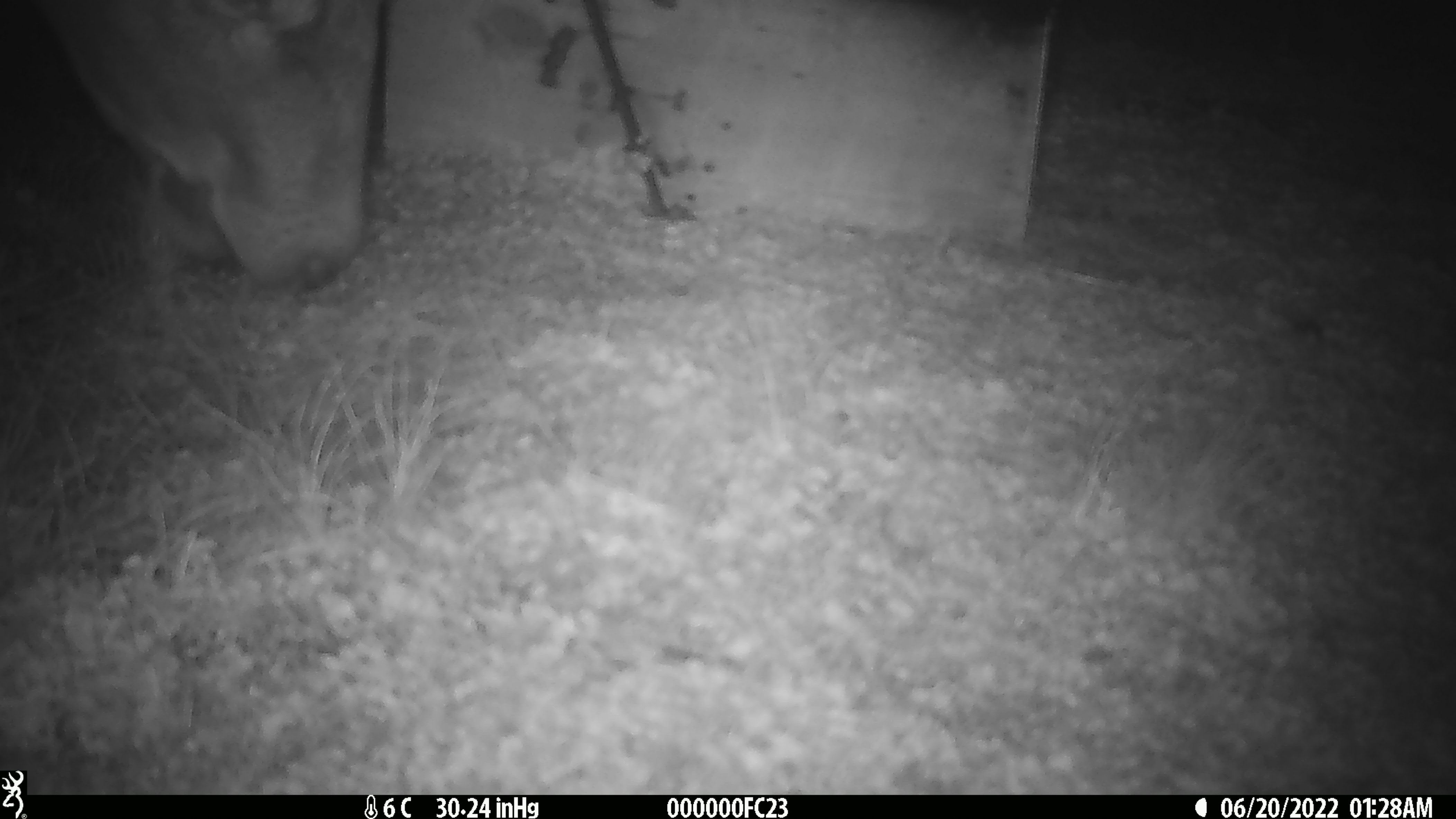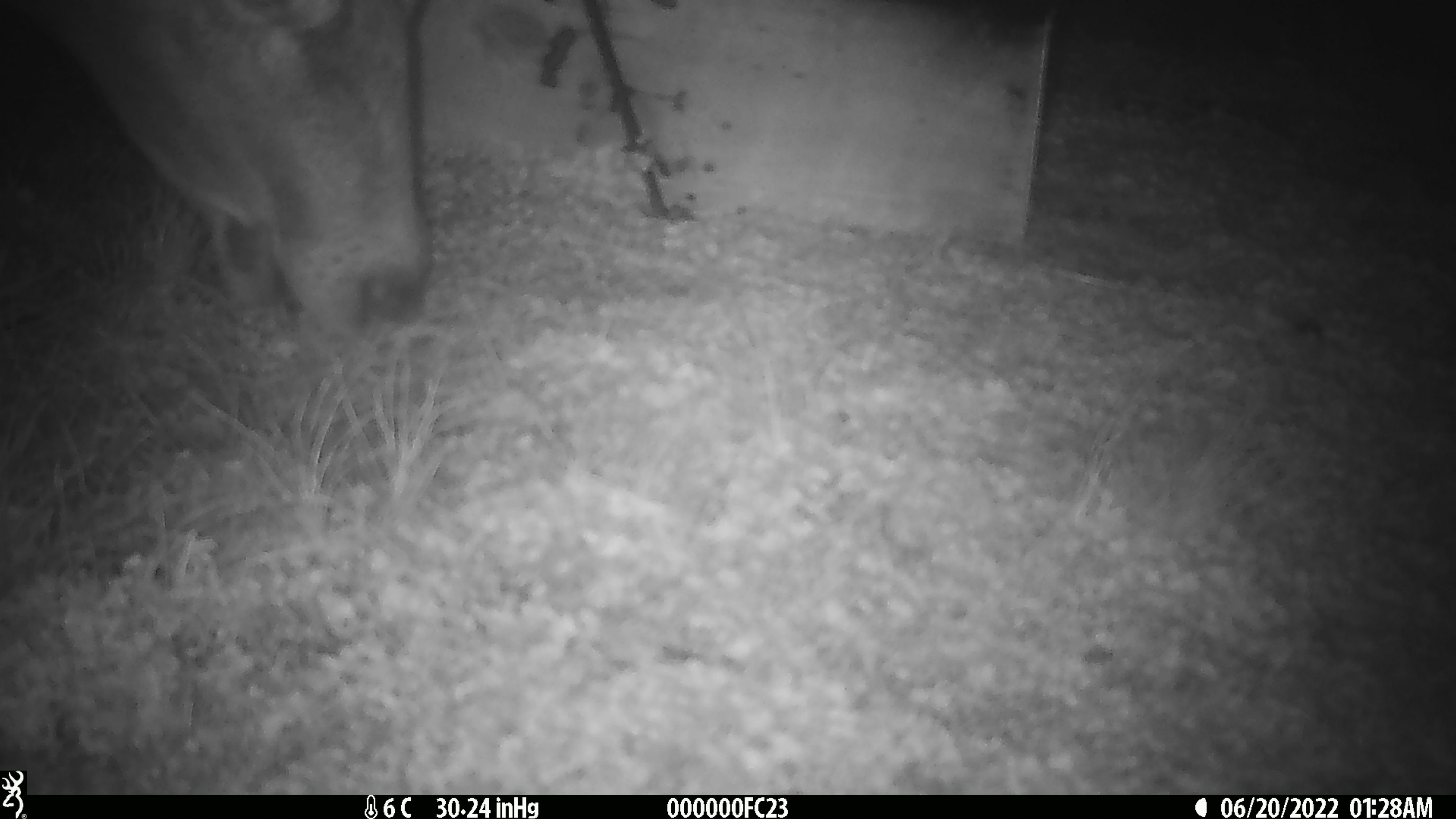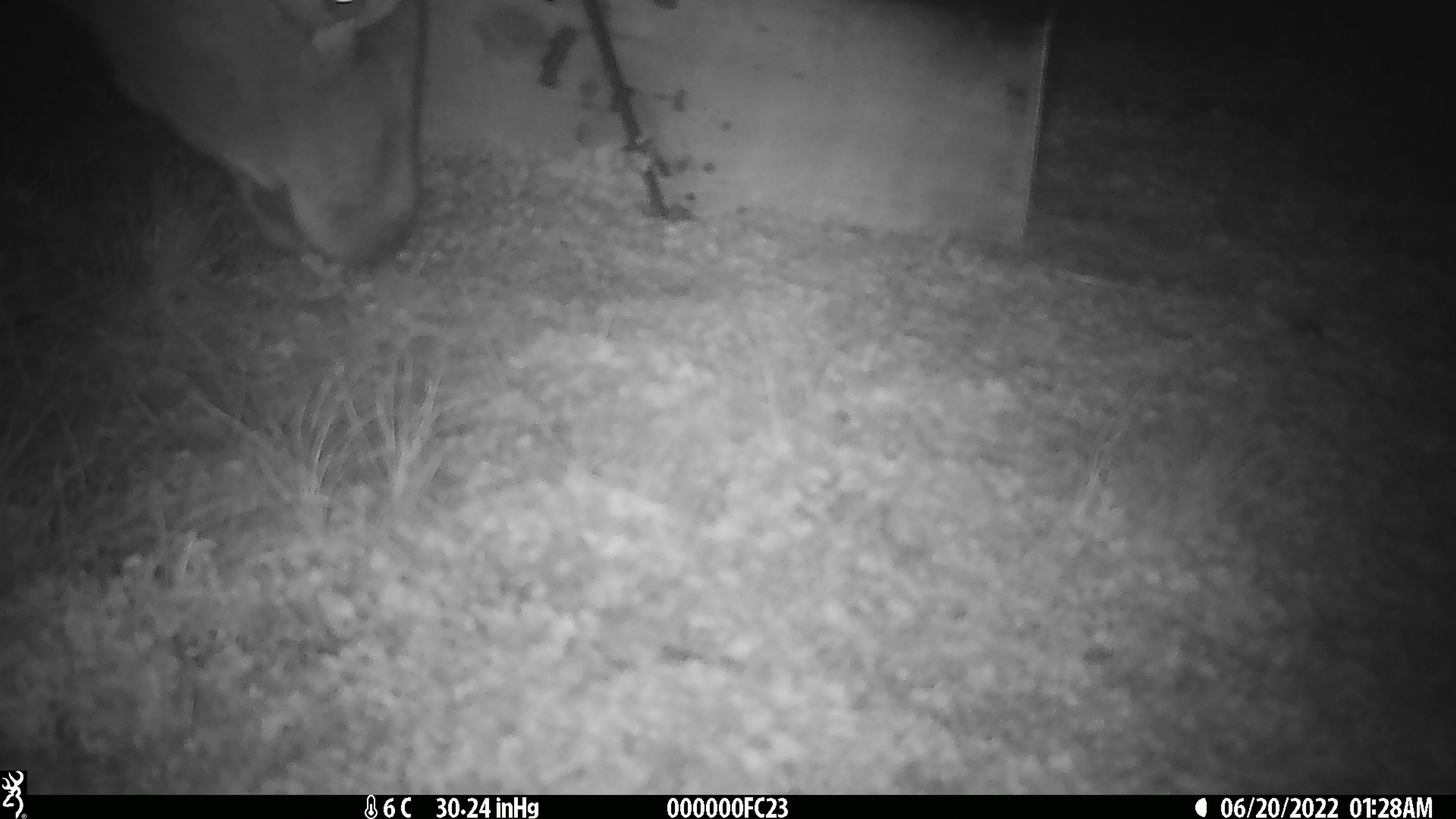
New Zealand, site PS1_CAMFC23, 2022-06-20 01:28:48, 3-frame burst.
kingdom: Animalia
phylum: Chordata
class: Mammalia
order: Artiodactyla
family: Cervidae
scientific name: Cervidae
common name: deer